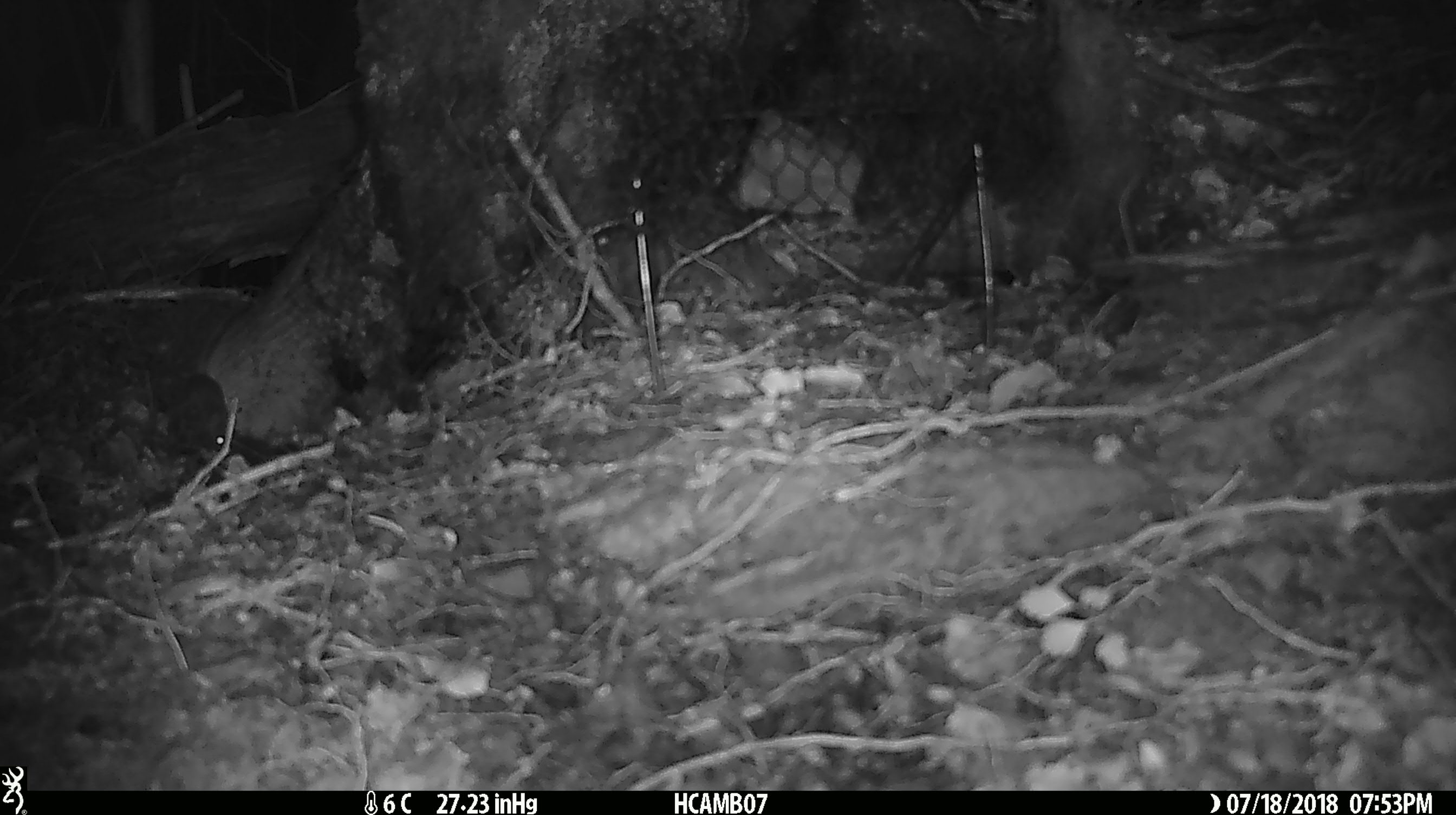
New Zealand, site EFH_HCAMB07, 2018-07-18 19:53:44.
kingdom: Animalia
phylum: Chordata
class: Mammalia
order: Rodentia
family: Muridae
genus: Mus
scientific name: Mus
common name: mouse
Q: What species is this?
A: Mouse (Mus).